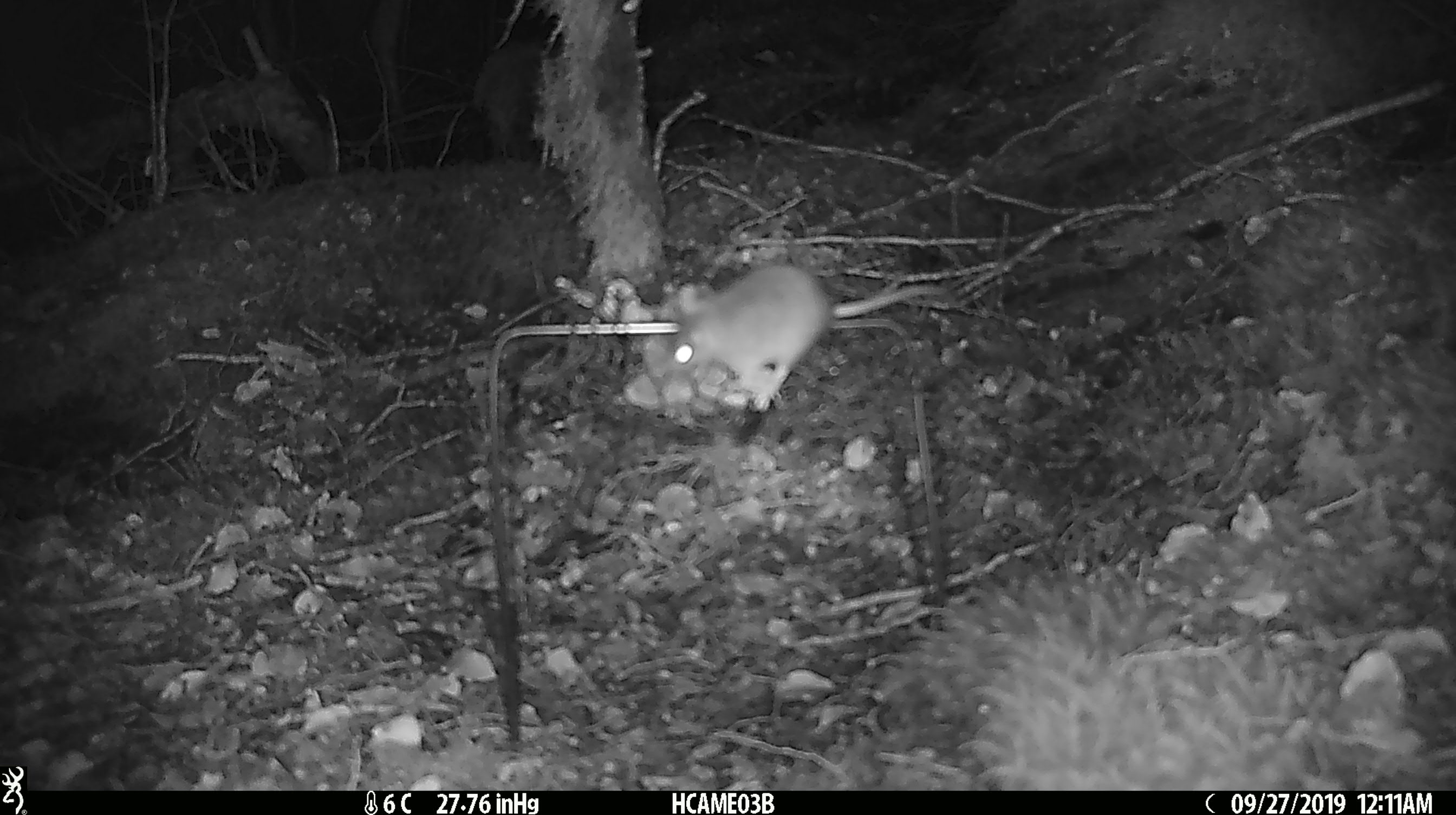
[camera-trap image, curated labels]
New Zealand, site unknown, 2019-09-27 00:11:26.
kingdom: Animalia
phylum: Chordata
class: Mammalia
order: Rodentia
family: Muridae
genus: Mus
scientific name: Mus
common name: mouse